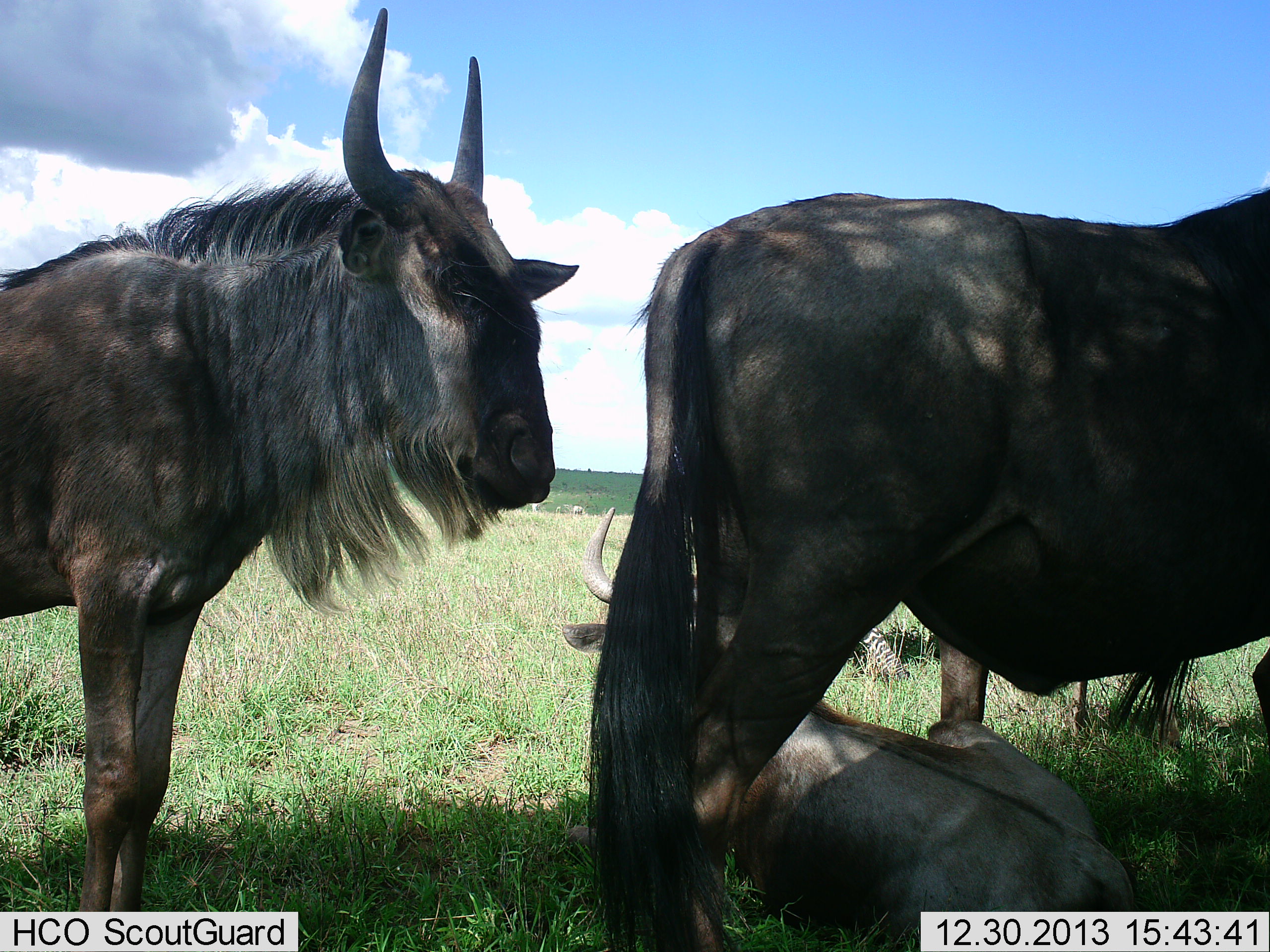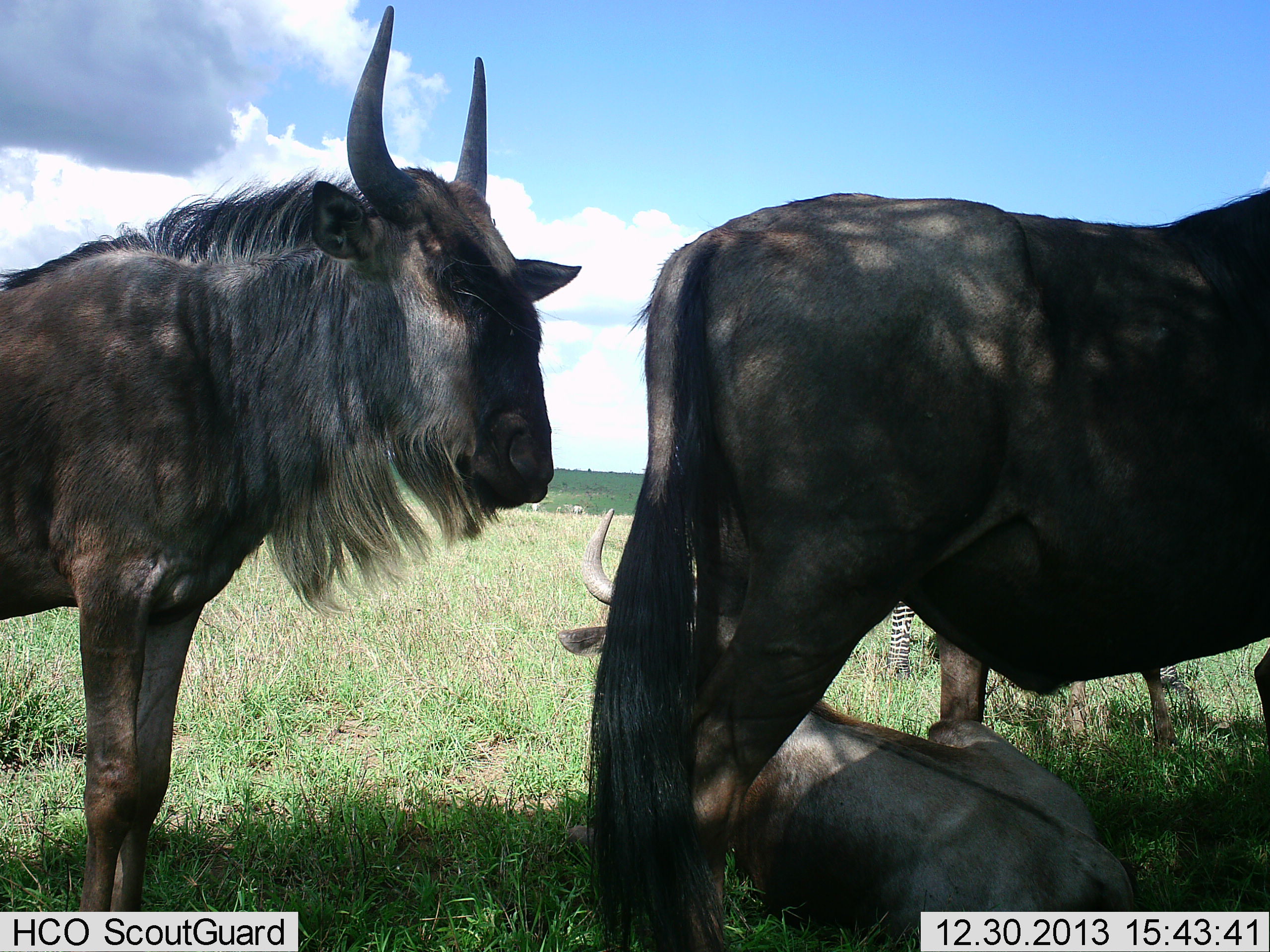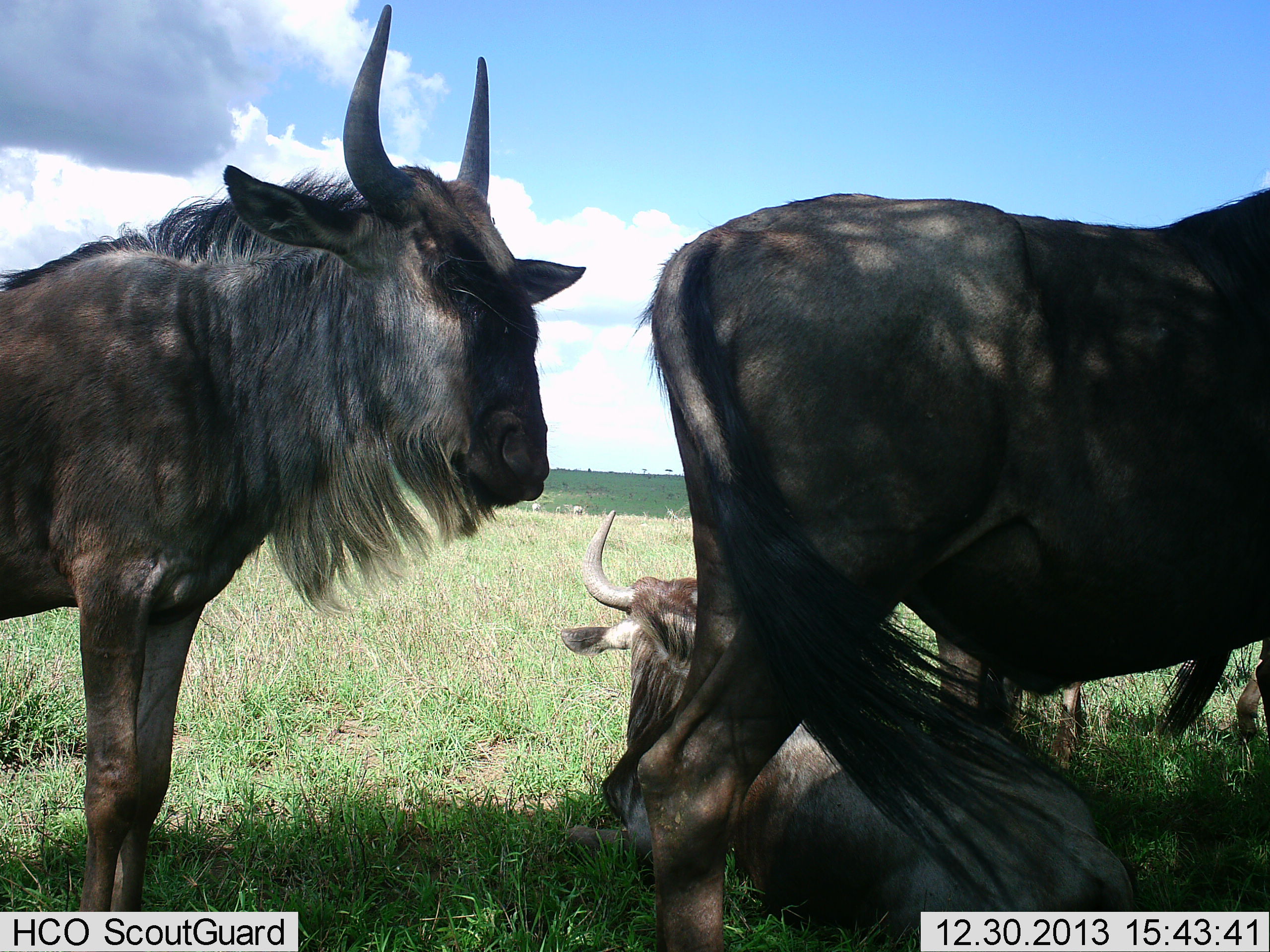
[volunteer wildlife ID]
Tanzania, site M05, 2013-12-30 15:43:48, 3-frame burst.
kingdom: Animalia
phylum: Chordata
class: Mammalia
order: Artiodactyla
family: Bovidae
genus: Connochaetes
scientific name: Connochaetes taurinus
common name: blue wildebeest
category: wildebeest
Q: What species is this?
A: Wildebeest (blue wildebeest) (Connochaetes taurinus).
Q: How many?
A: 4.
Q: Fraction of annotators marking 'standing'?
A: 100%.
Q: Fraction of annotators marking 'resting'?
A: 81%.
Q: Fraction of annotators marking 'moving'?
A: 12%.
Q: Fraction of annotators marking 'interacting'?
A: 0%.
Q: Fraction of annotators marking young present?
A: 31%.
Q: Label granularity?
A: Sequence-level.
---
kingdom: Animalia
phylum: Chordata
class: Mammalia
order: Perissodactyla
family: Equidae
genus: Equus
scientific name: Equus quagga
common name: plains zebra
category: zebra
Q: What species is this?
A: Zebra (plains zebra) (Equus quagga).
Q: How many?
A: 1.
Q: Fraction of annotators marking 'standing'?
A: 60%.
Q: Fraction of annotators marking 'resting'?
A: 0%.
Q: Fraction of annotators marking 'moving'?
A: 40%.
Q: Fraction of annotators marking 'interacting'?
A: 0%.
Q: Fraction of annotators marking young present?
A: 0%.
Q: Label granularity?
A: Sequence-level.